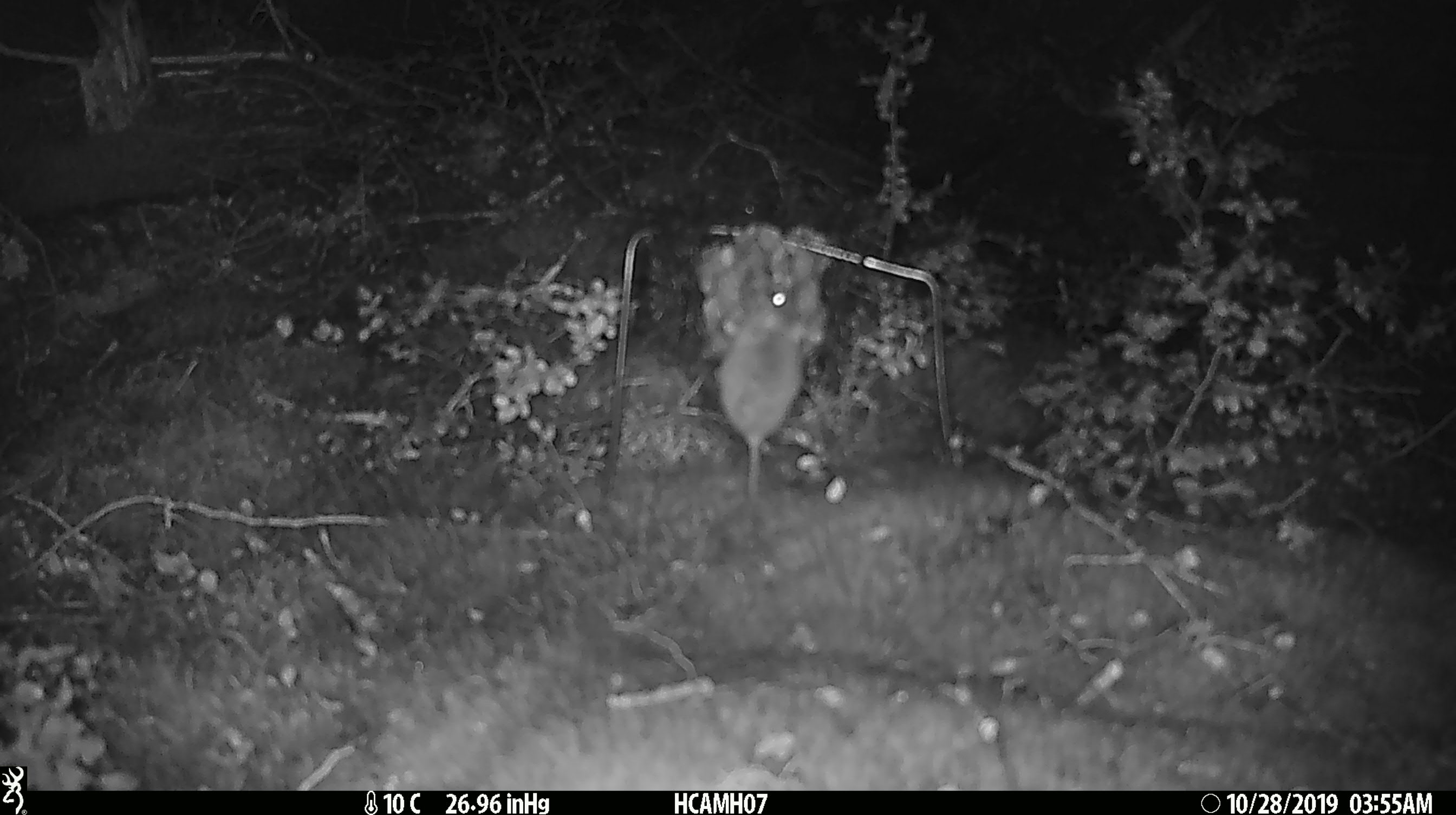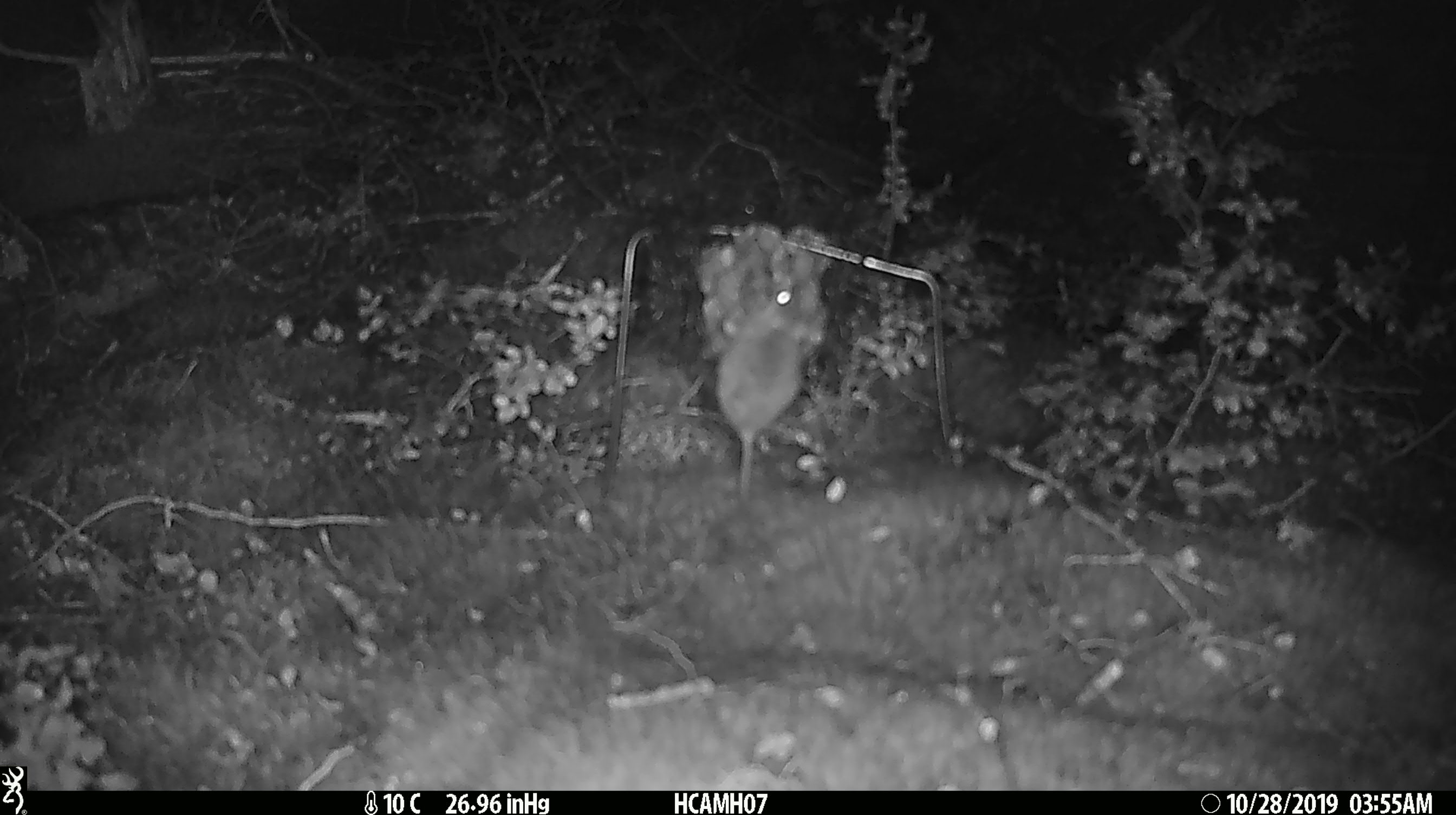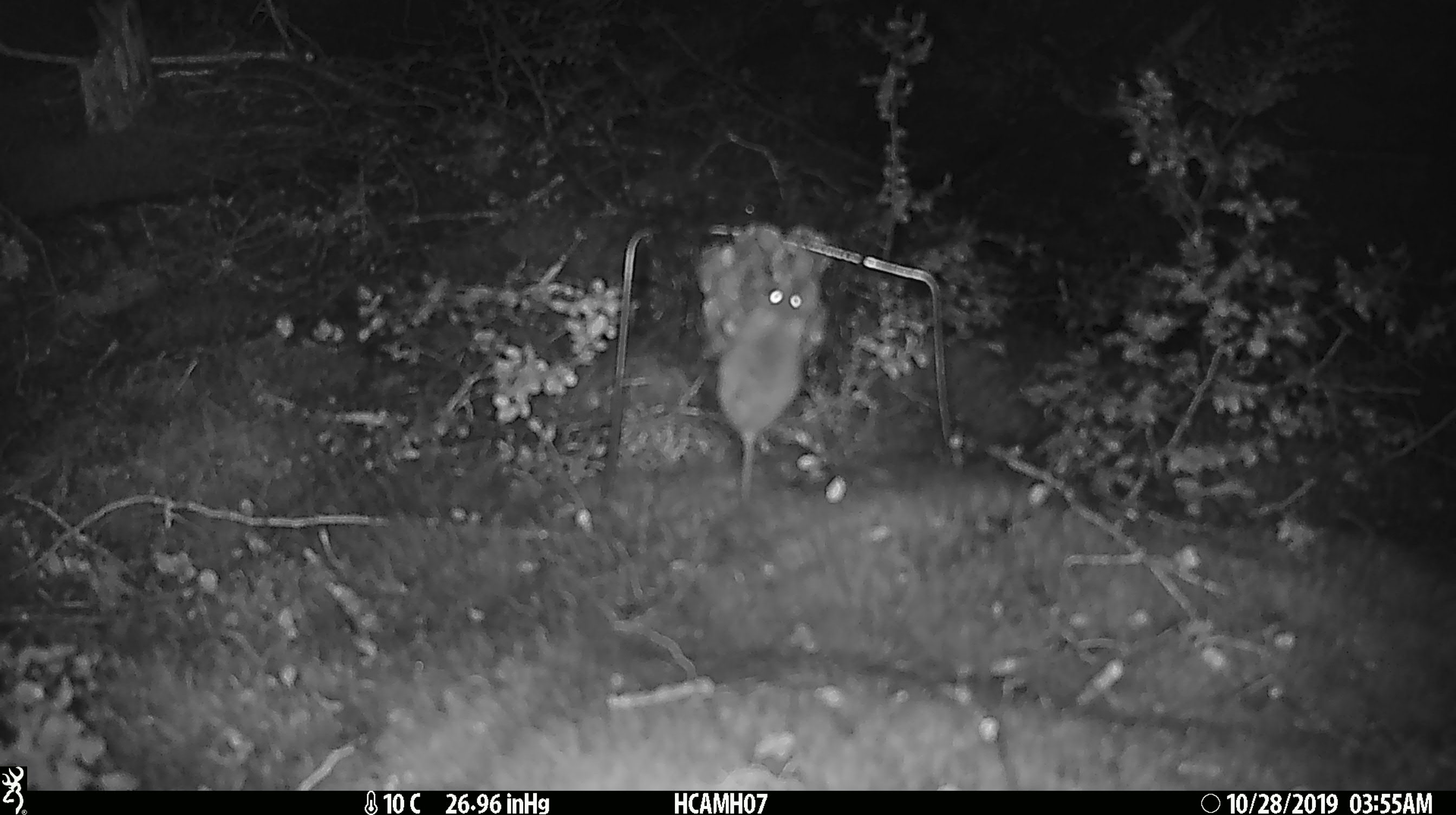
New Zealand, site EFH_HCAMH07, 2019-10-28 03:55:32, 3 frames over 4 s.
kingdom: Animalia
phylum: Chordata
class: Mammalia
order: Rodentia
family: Muridae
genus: Mus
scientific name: Mus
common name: mouse